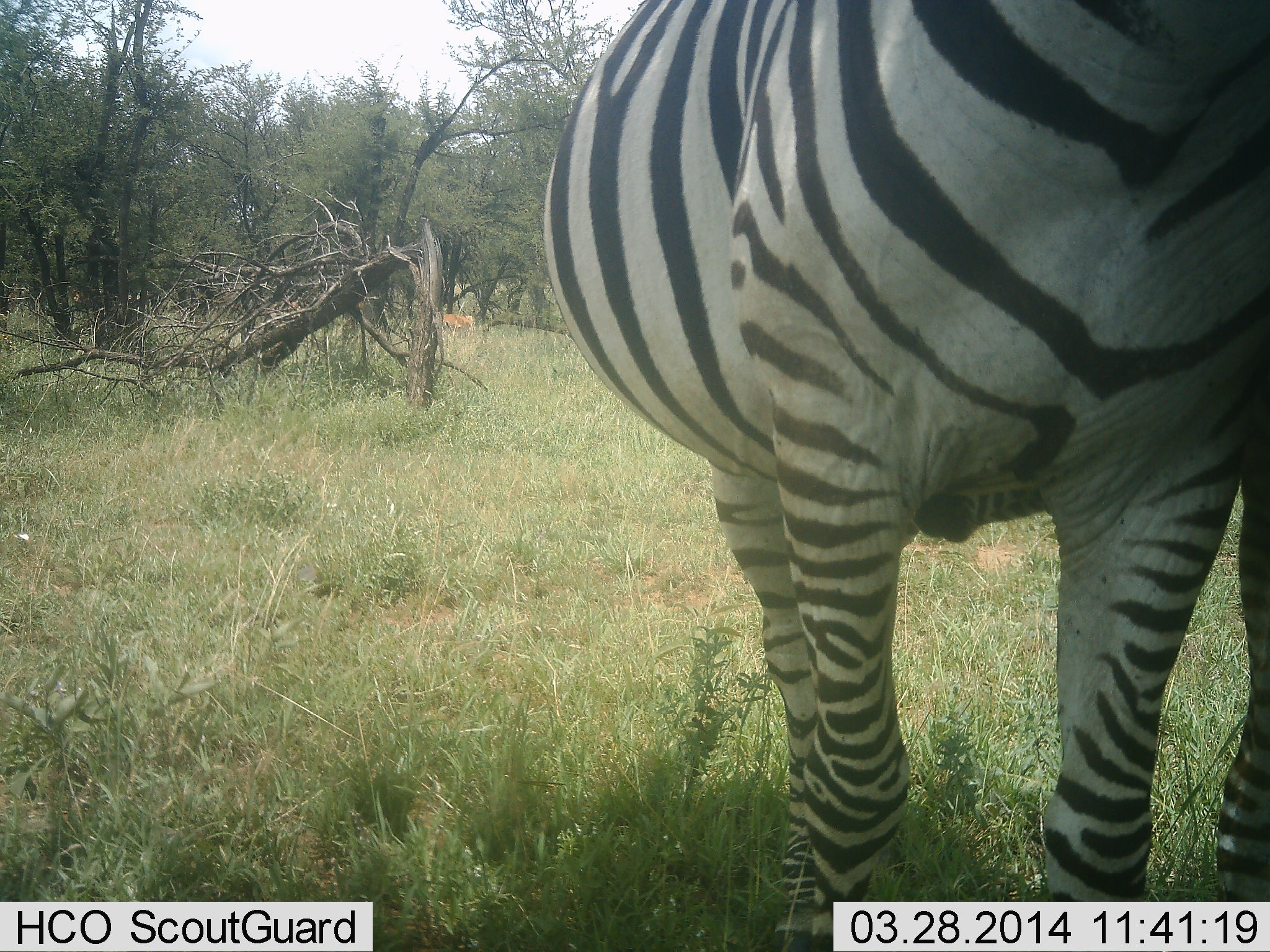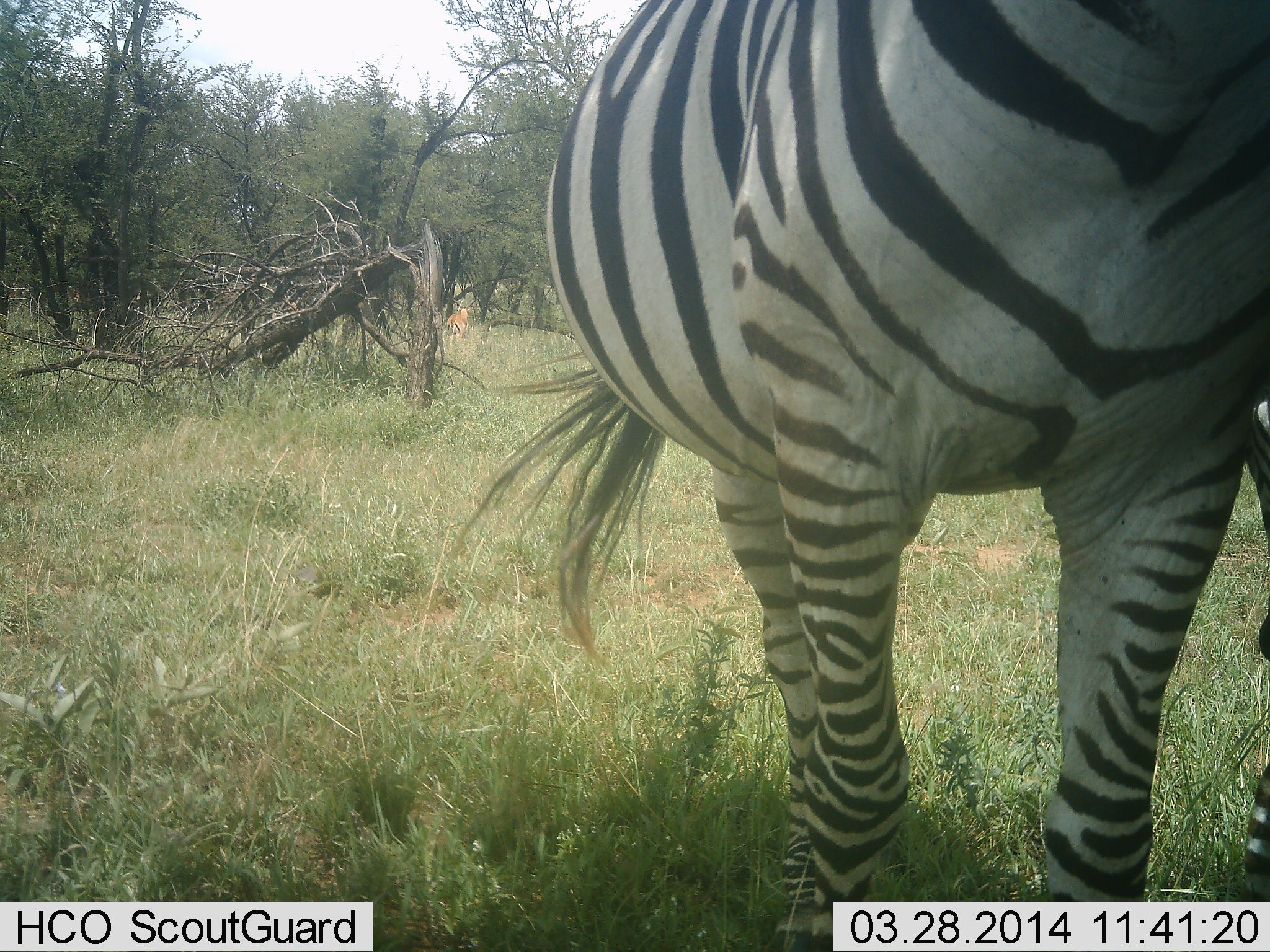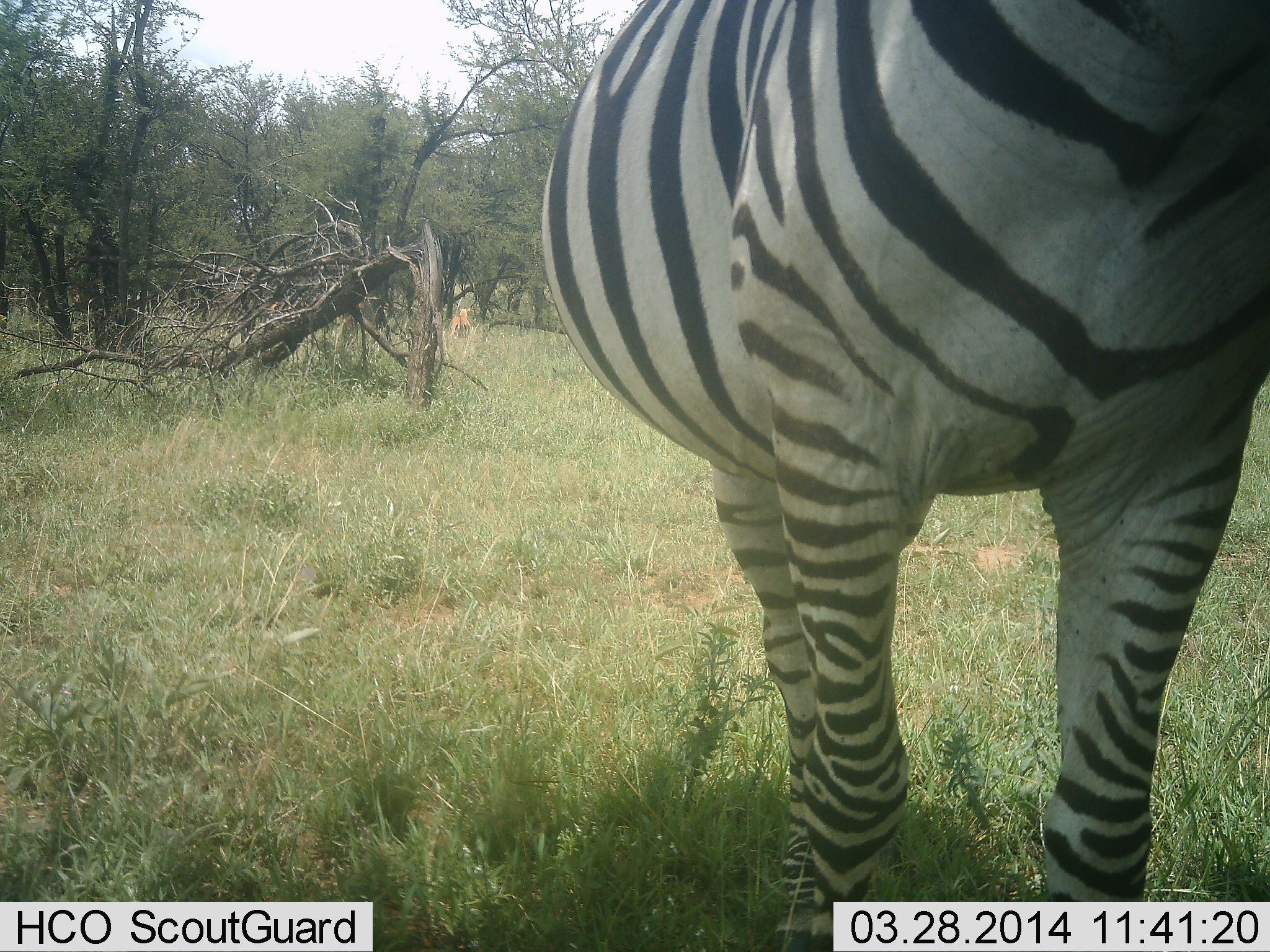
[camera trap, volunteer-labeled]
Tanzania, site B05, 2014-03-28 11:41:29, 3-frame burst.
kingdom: Animalia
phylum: Chordata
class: Mammalia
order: Artiodactyla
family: Bovidae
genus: Aepyceros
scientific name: Aepyceros melampus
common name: impala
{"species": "impala (Aepyceros melampus)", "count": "1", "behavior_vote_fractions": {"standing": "67%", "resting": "0%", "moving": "33%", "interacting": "0%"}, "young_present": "0%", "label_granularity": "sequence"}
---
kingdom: Animalia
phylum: Chordata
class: Mammalia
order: Perissodactyla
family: Equidae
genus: Equus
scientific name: Equus quagga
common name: plains zebra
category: zebra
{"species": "zebra (plains zebra) (Equus quagga)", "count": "2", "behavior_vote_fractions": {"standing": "95%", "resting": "0%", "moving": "15%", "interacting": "0%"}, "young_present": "0%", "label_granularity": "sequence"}